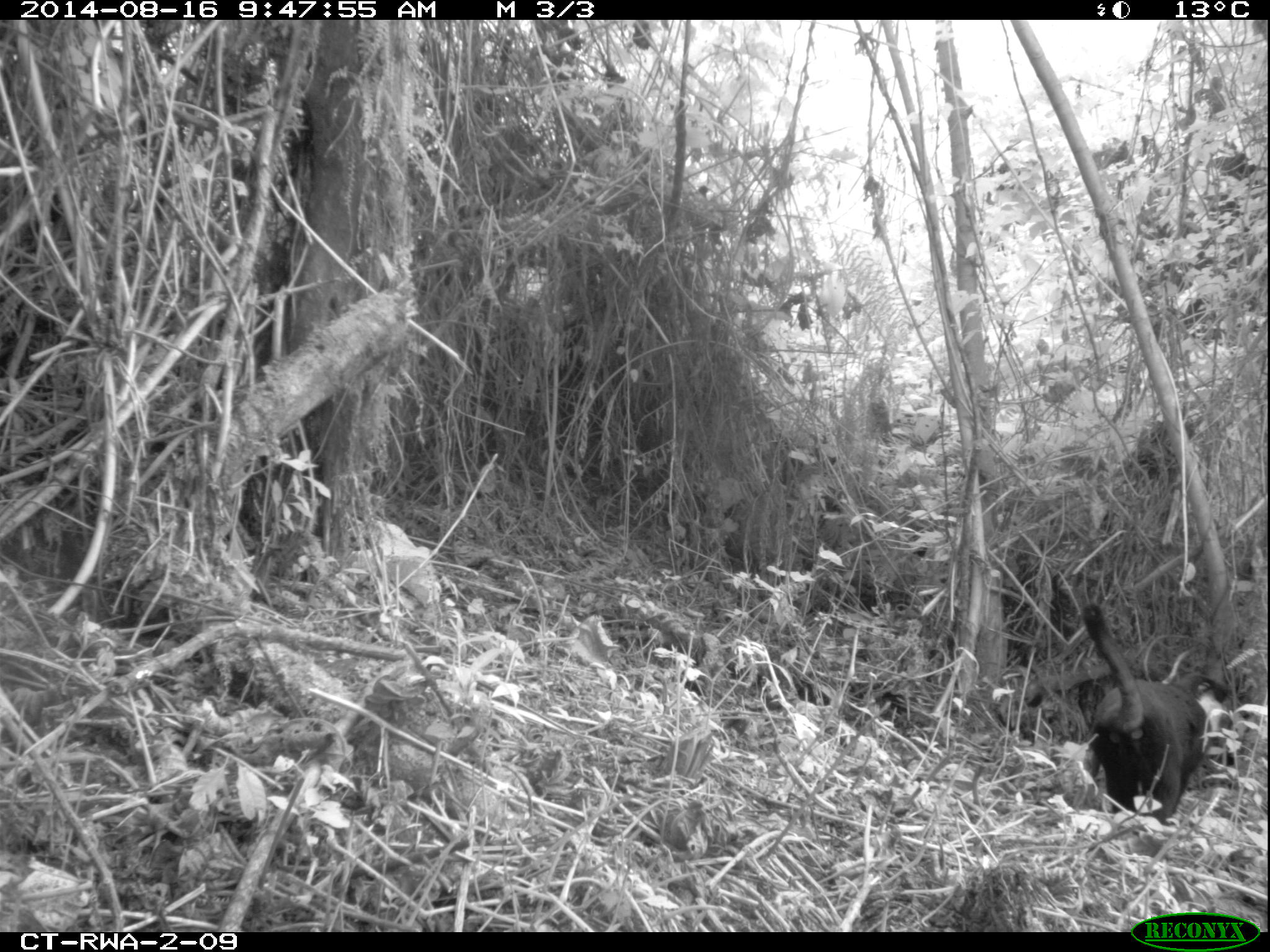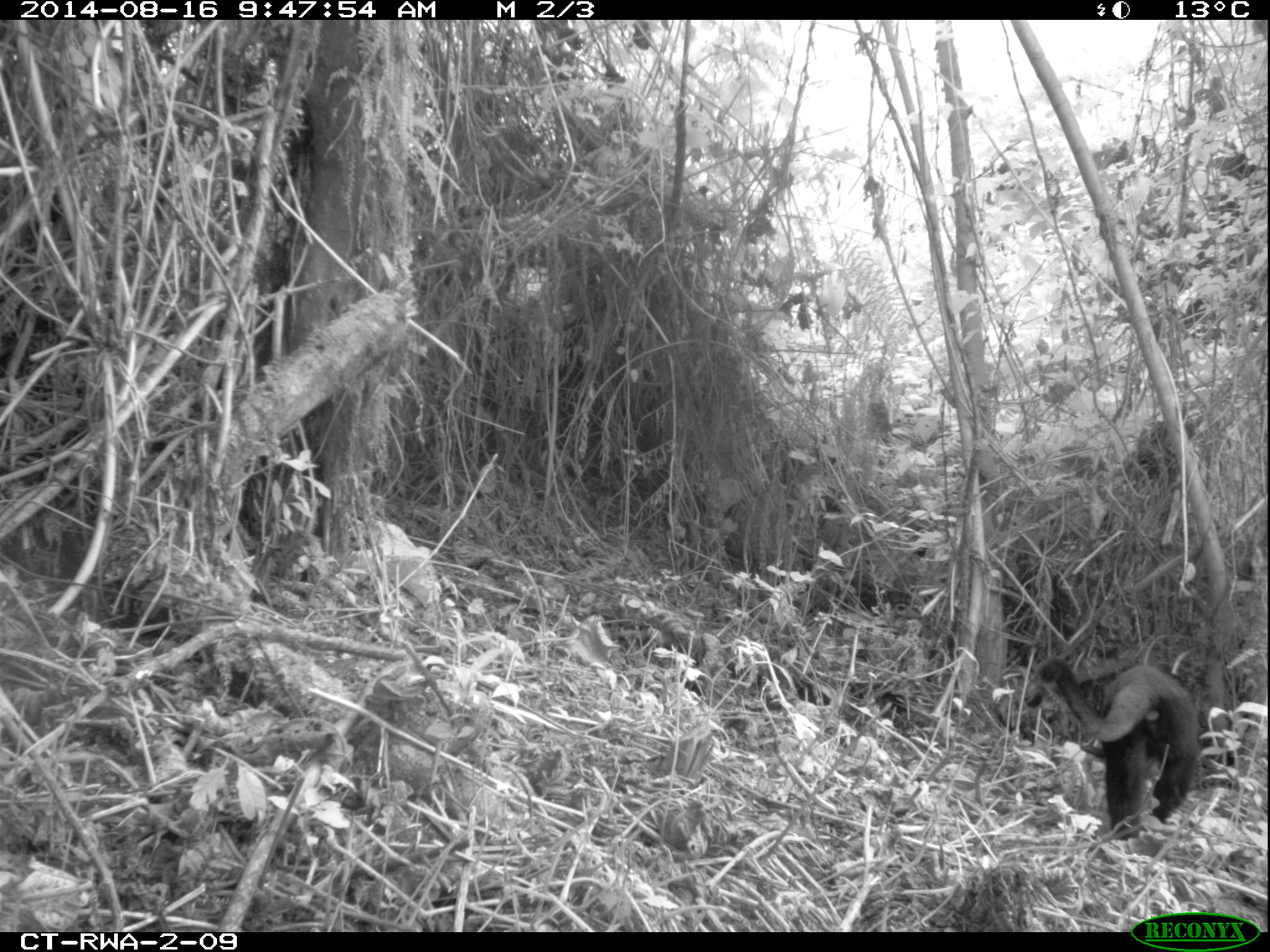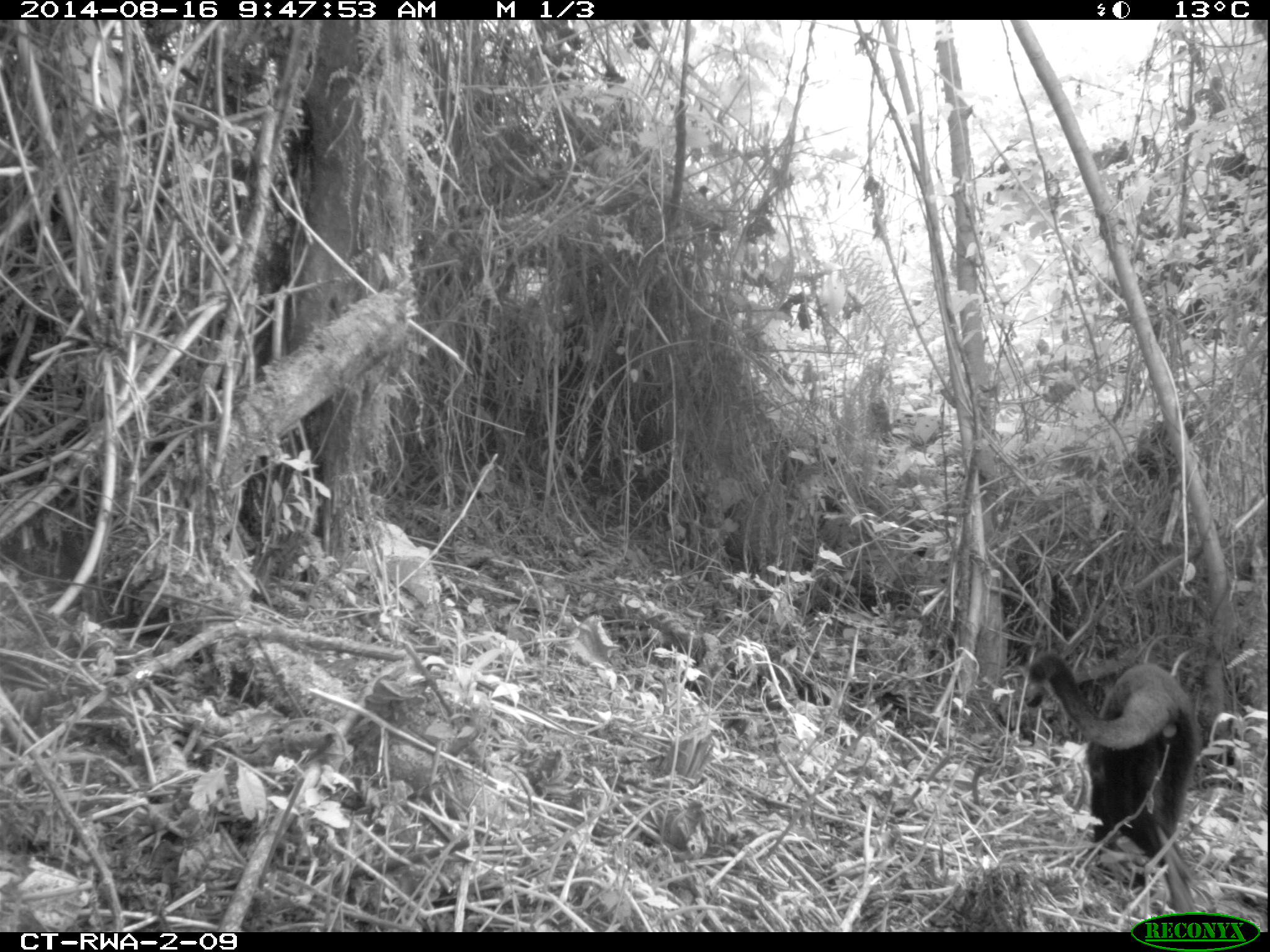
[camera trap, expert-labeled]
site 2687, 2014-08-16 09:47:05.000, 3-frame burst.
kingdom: Animalia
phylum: Chordata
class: Mammalia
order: Primates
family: Cercopithecidae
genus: Allochrocebus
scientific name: Allochrocebus lhoesti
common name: l'hoest's monkey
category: cercopithecus lhoesti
Cercopithecus lhoesti (l'hoest's monkey) (Allochrocebus lhoesti), count 2.